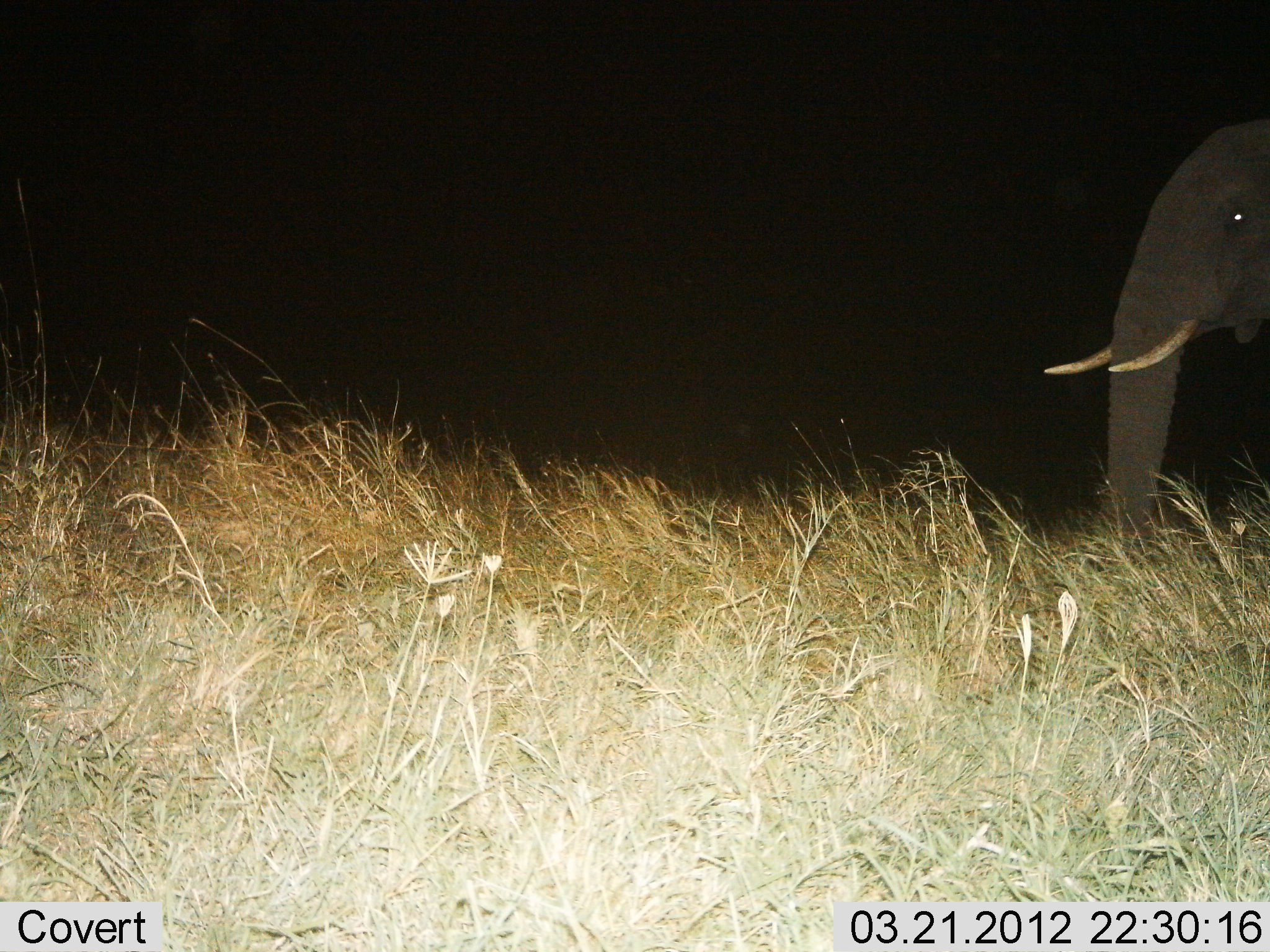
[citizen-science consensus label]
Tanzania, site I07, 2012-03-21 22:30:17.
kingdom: Animalia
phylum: Chordata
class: Mammalia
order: Proboscidea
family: Elephantidae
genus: Loxodonta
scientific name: Loxodonta africana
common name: african bush elephant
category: elephant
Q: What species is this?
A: Elephant (african bush elephant) (Loxodonta africana).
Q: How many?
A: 1.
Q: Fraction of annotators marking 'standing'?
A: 63%.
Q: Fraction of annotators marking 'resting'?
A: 0%.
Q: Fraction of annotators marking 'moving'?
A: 37%.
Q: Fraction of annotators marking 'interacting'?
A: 0%.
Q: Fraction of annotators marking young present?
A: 0%.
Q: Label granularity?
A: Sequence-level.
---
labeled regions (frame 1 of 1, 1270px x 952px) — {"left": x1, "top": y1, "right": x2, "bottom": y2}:
animal: {"left": 1041, "top": 121, "right": 1270, "bottom": 556}